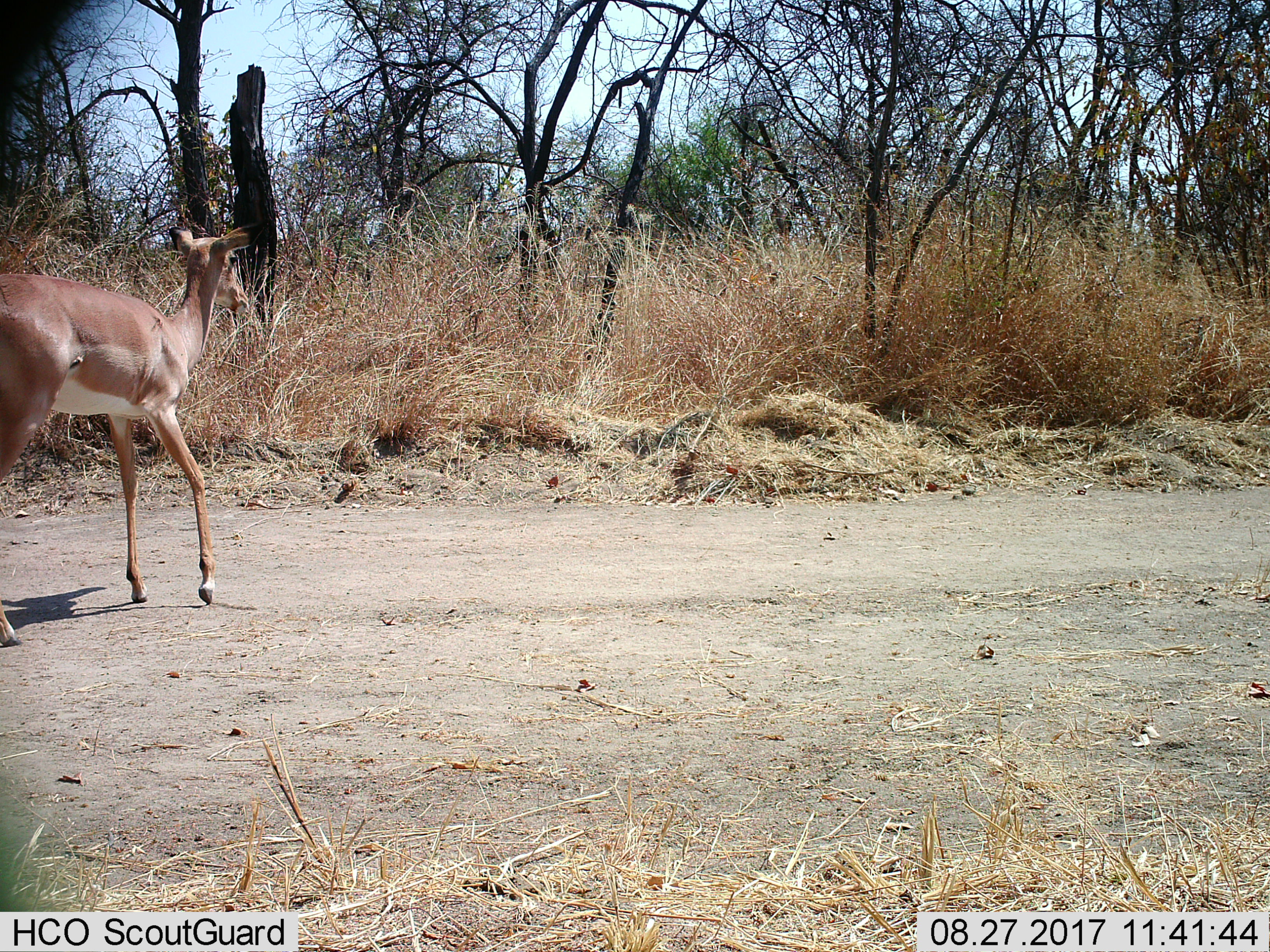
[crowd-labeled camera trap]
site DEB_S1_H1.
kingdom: Animalia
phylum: Chordata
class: Mammalia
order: Artiodactyla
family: Bovidae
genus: Aepyceros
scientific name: Aepyceros melampus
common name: impala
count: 1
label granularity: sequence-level